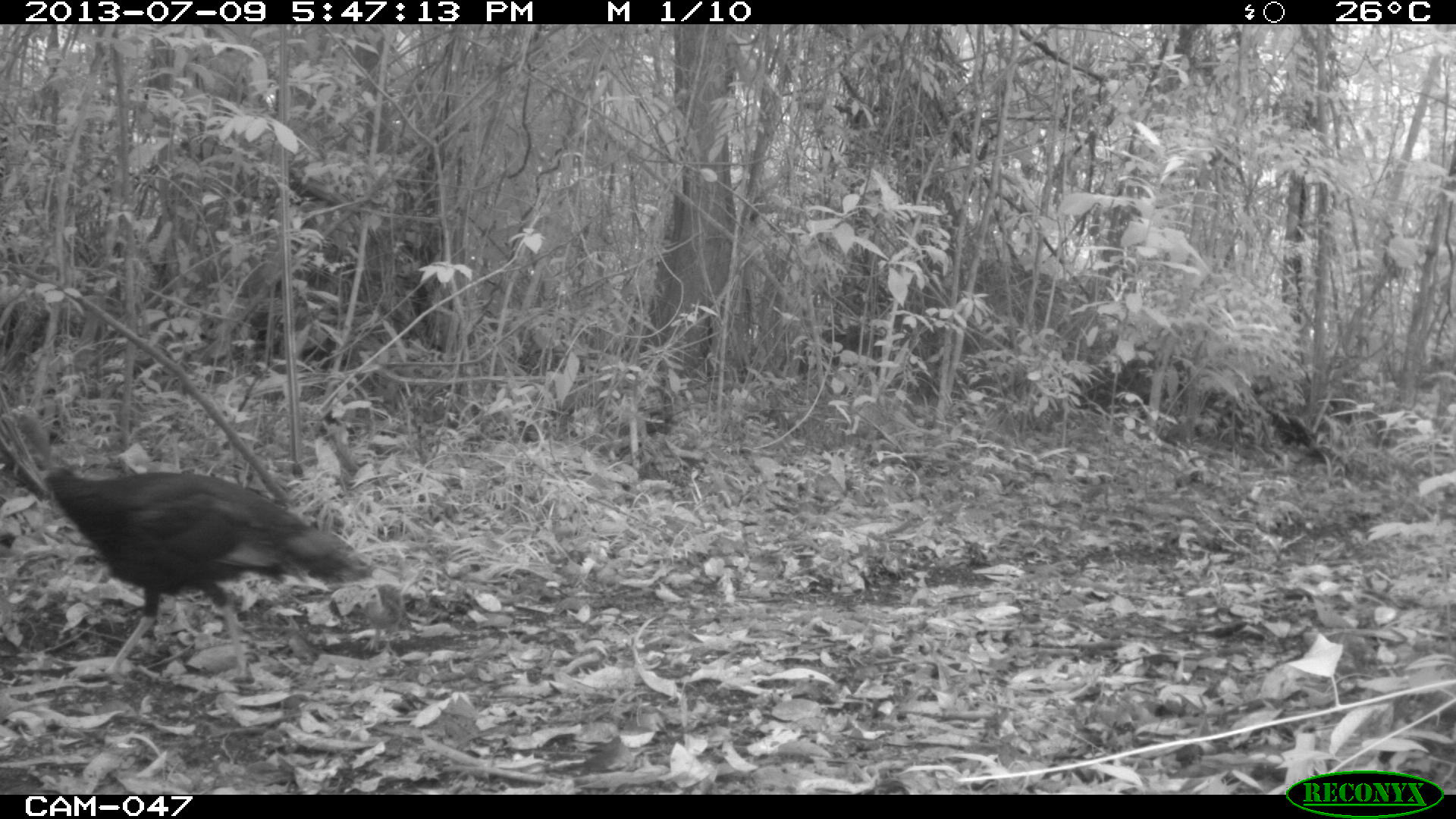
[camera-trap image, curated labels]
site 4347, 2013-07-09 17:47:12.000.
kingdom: Animalia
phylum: Chordata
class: Aves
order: Galliformes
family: Phasianidae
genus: Meleagris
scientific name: Meleagris ocellata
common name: ocellated turkey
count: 1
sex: female